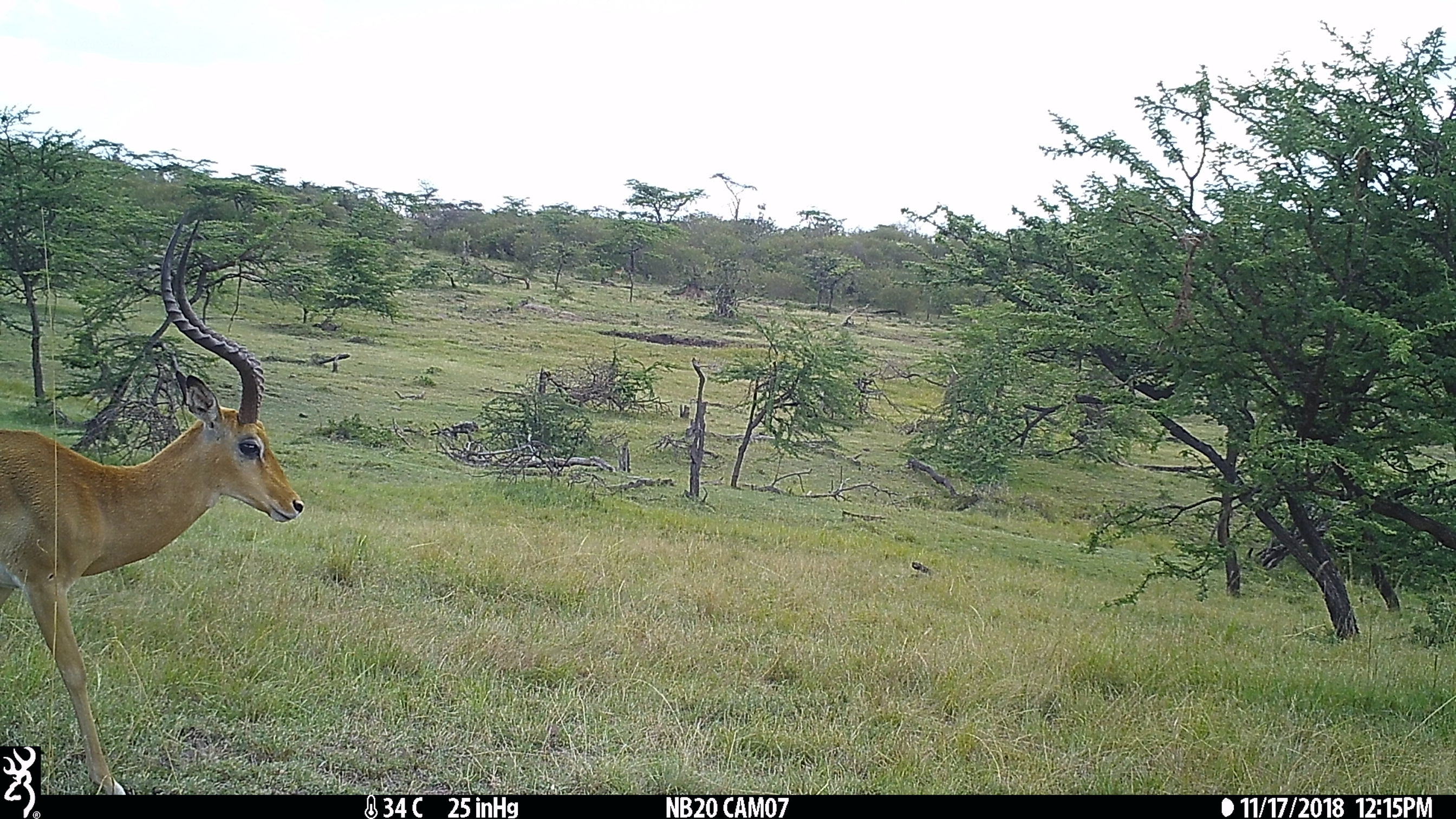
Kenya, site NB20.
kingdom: Animalia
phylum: Chordata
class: Mammalia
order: Artiodactyla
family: Bovidae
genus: Aepyceros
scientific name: Aepyceros melampus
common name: impala